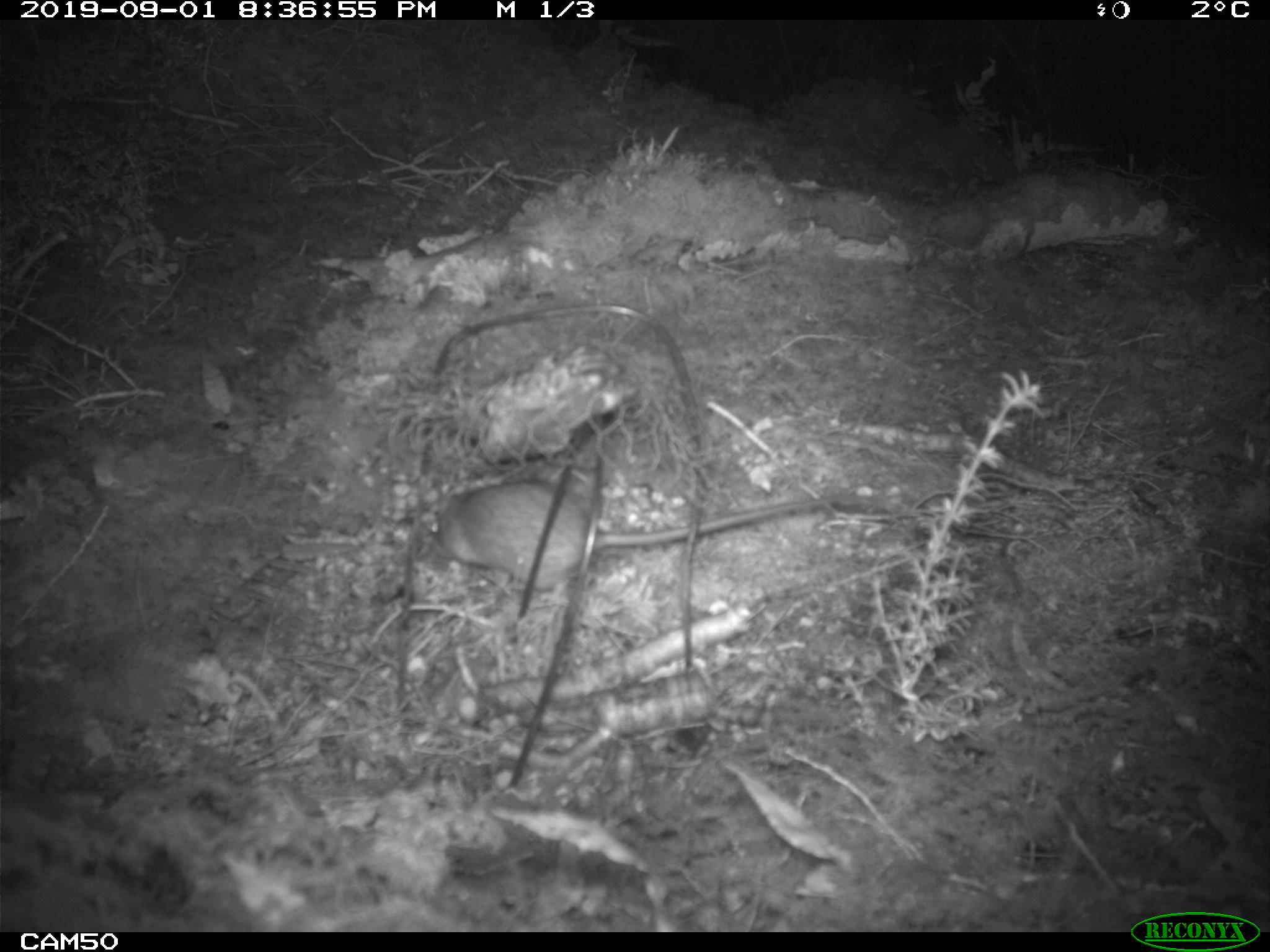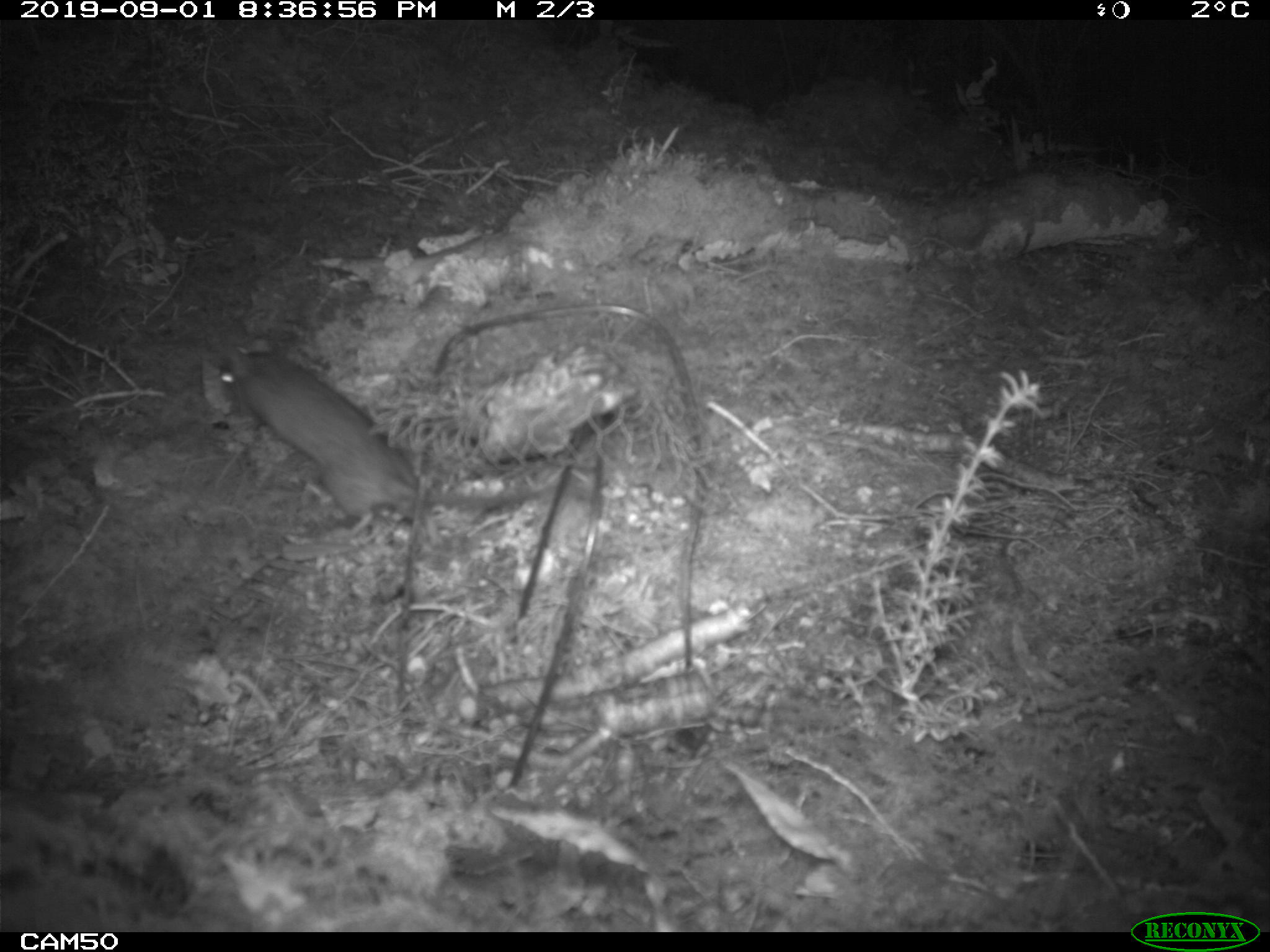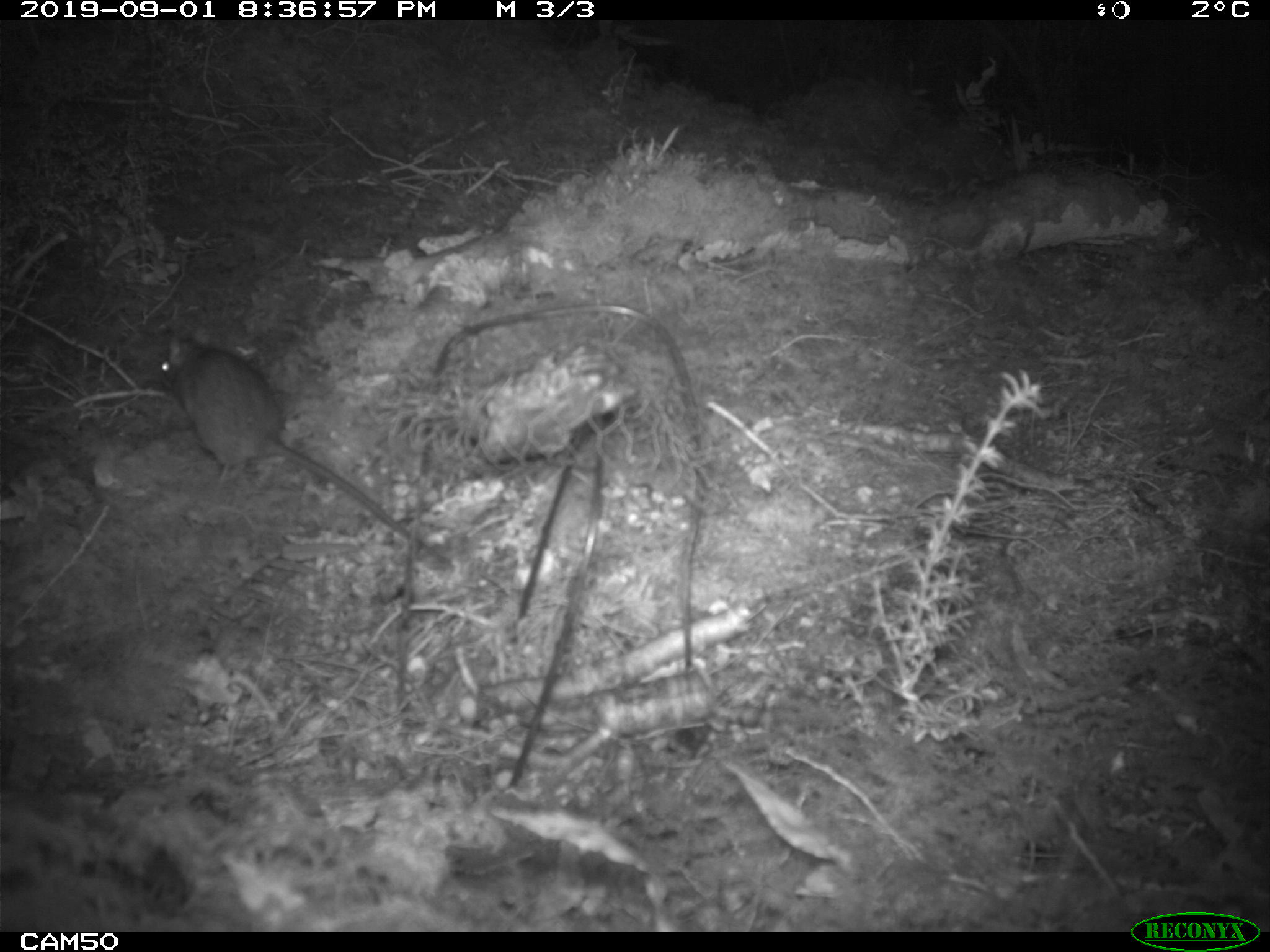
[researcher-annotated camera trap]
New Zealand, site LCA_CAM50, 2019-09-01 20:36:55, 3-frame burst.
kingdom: Animalia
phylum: Chordata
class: Mammalia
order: Rodentia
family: Muridae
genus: Rattus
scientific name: Rattus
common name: rat